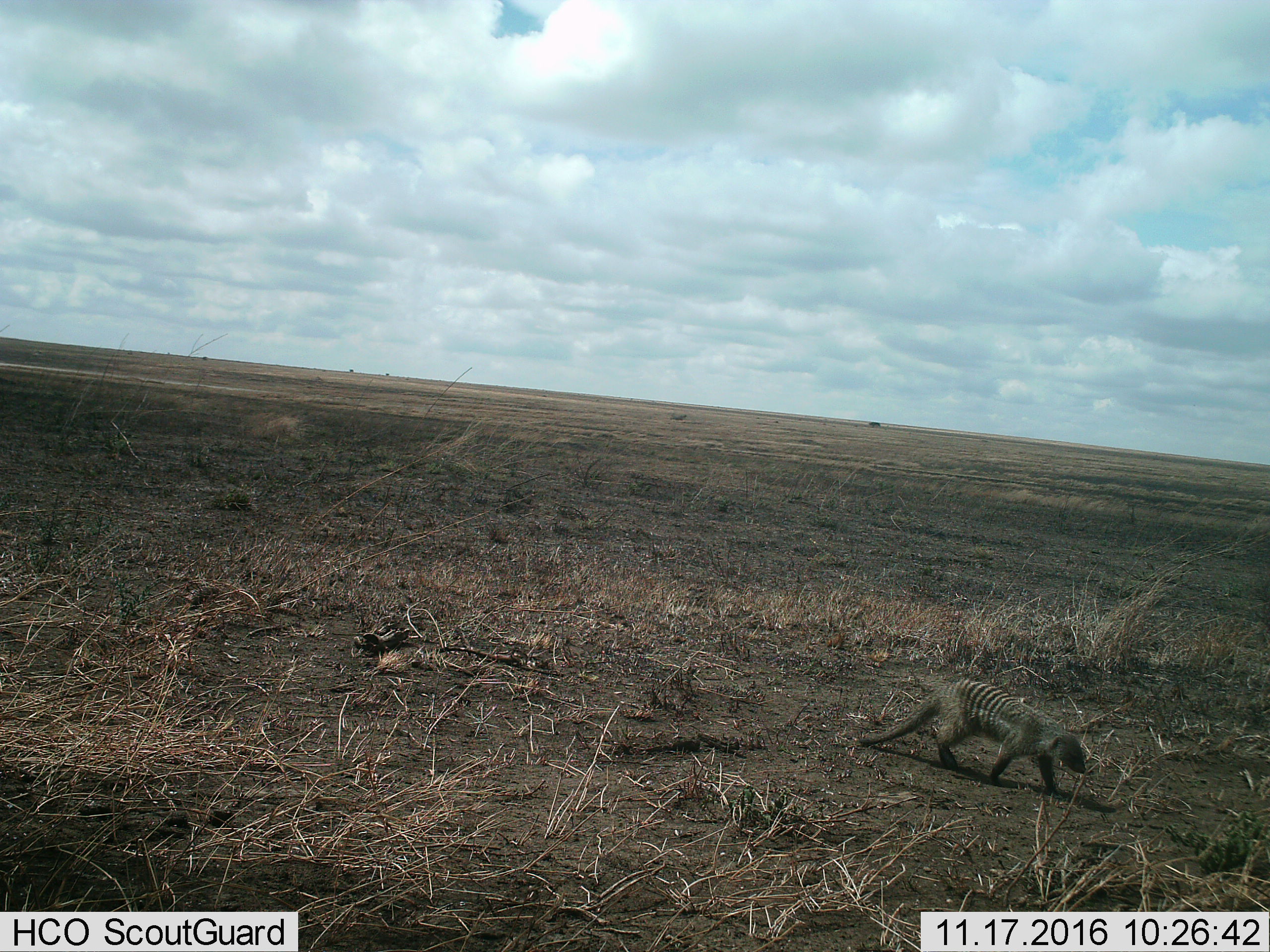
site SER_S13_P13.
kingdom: Animalia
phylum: Chordata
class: Mammalia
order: Carnivora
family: Herpestidae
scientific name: Herpestidae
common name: mongoose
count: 1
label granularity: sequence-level